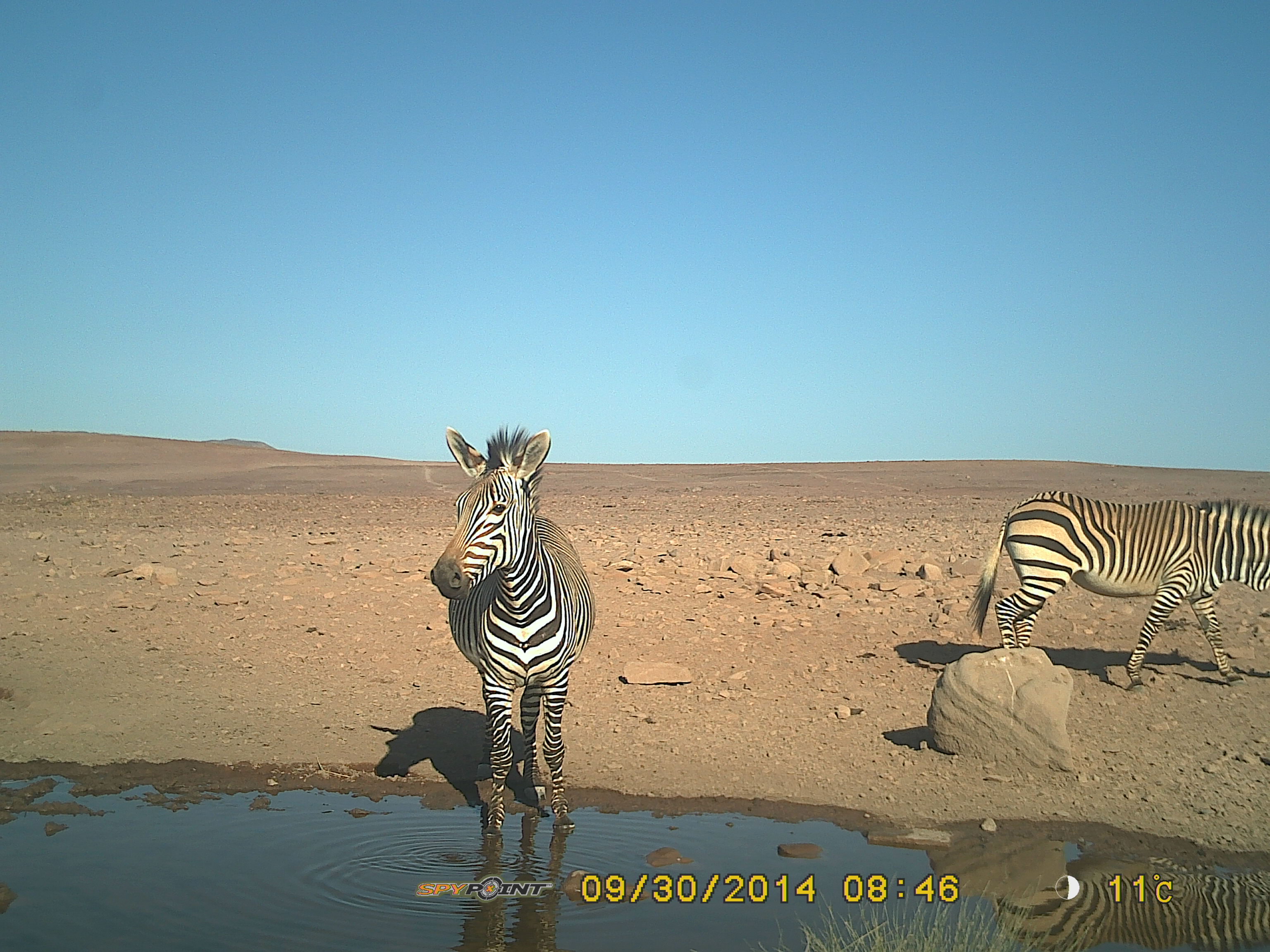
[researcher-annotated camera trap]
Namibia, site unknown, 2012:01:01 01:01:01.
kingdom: Animalia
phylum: Chordata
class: Mammalia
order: Perissodactyla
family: Equidae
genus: Equus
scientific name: Equus zebra hartmannae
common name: hartmann's mountain zebra